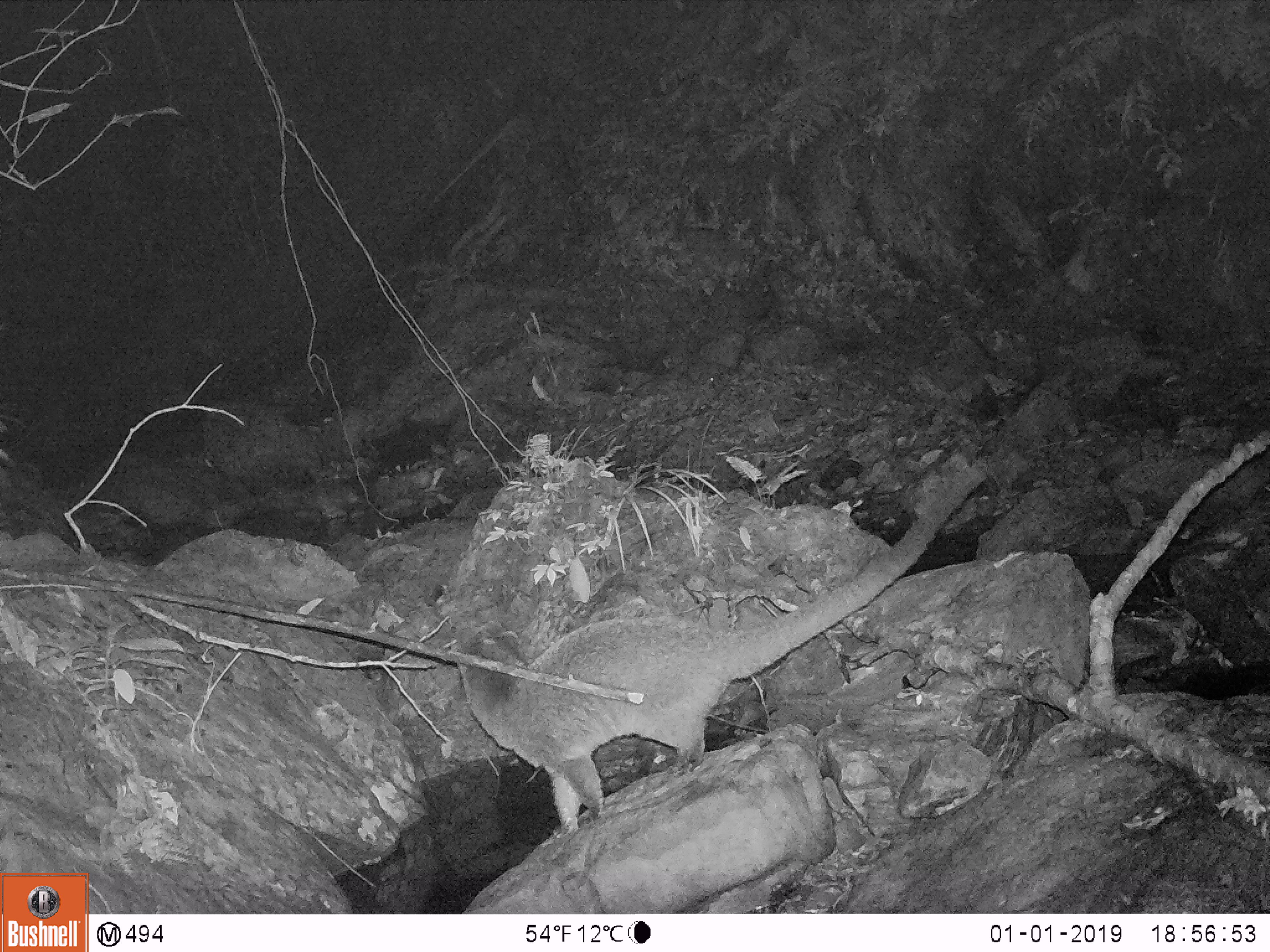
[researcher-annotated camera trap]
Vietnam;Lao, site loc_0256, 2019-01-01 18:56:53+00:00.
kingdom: Animalia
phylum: Chordata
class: Mammalia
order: Carnivora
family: Viverridae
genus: Paguma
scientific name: Paguma larvata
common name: masked palm civet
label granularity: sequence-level